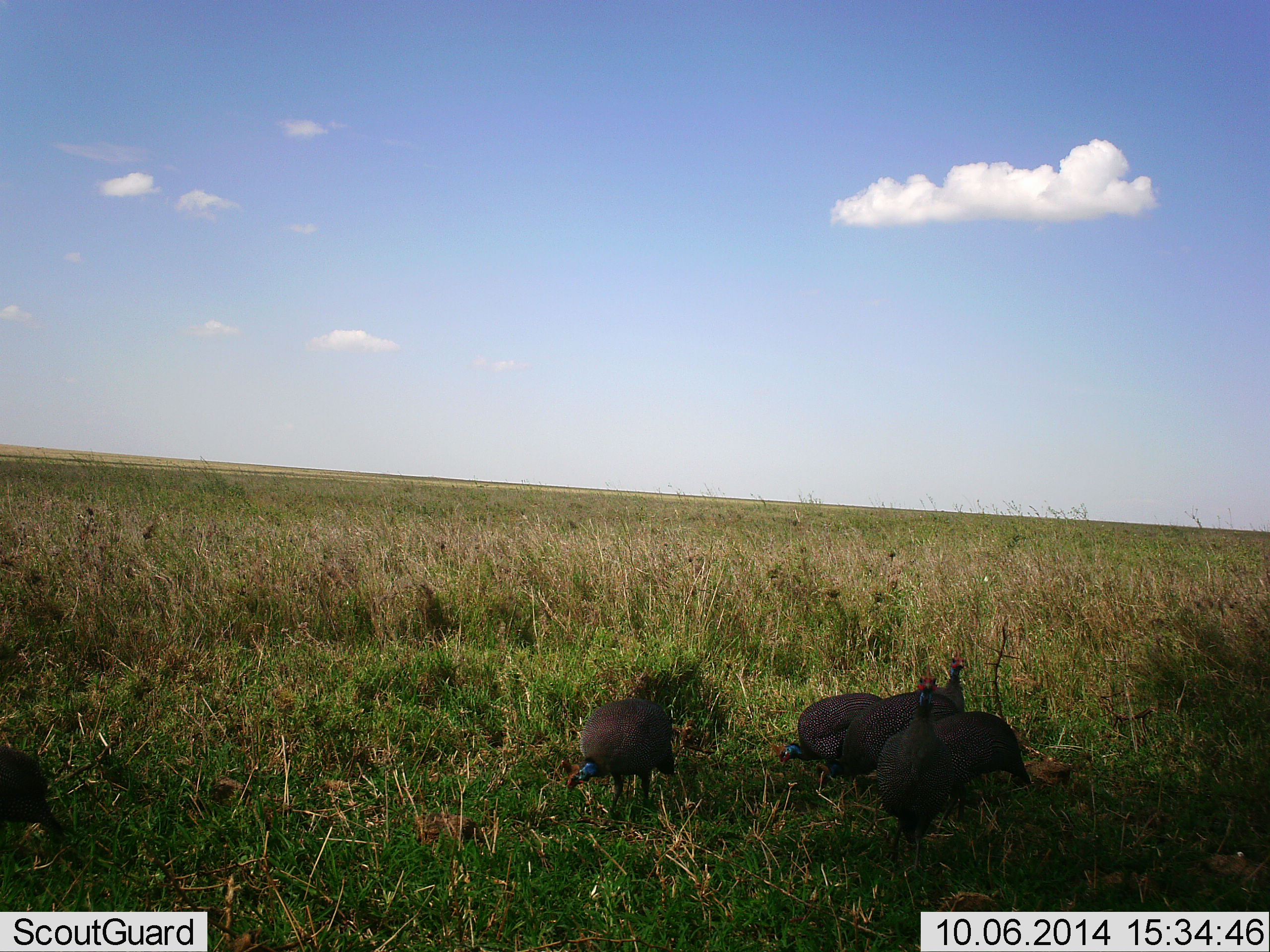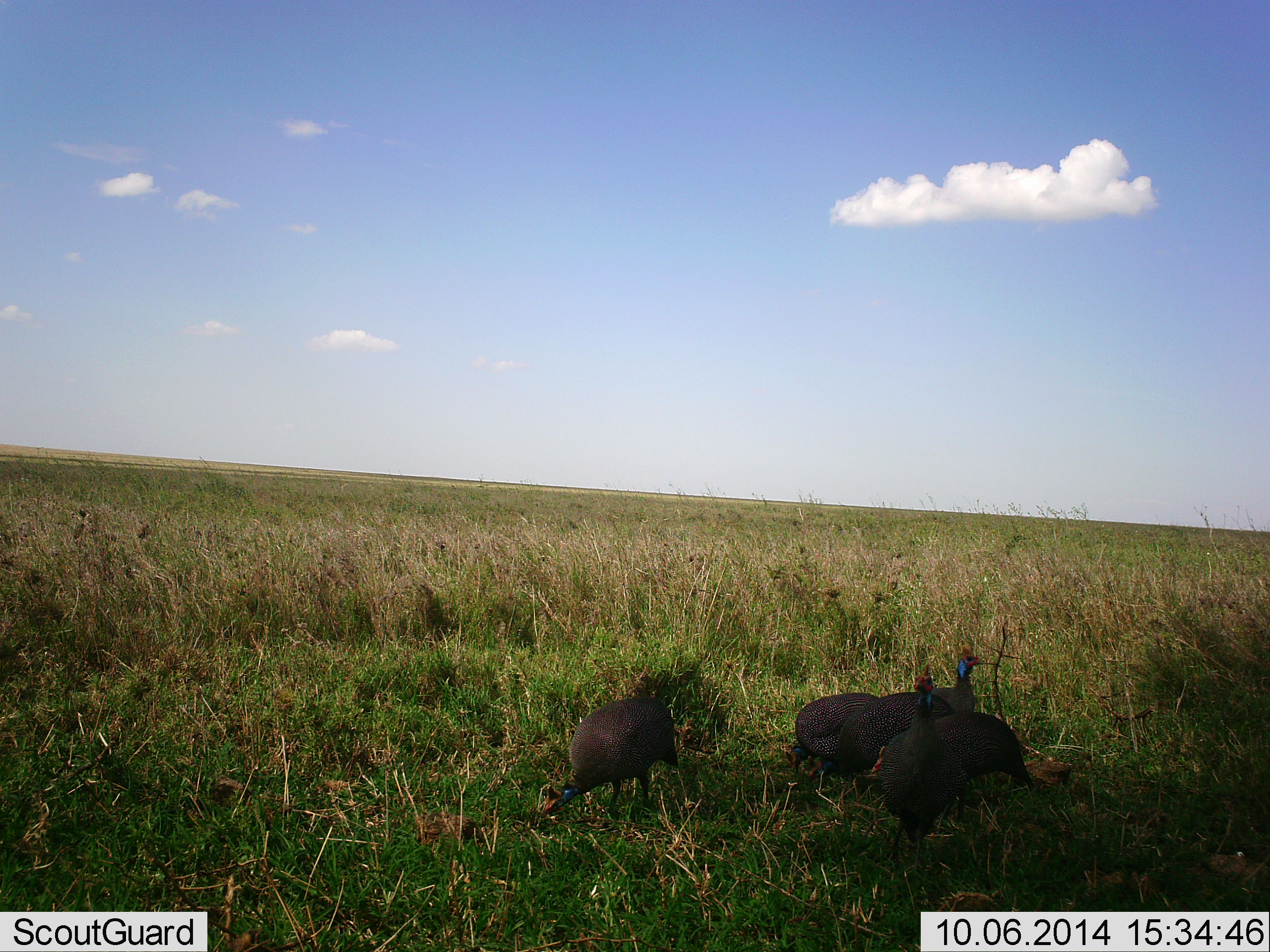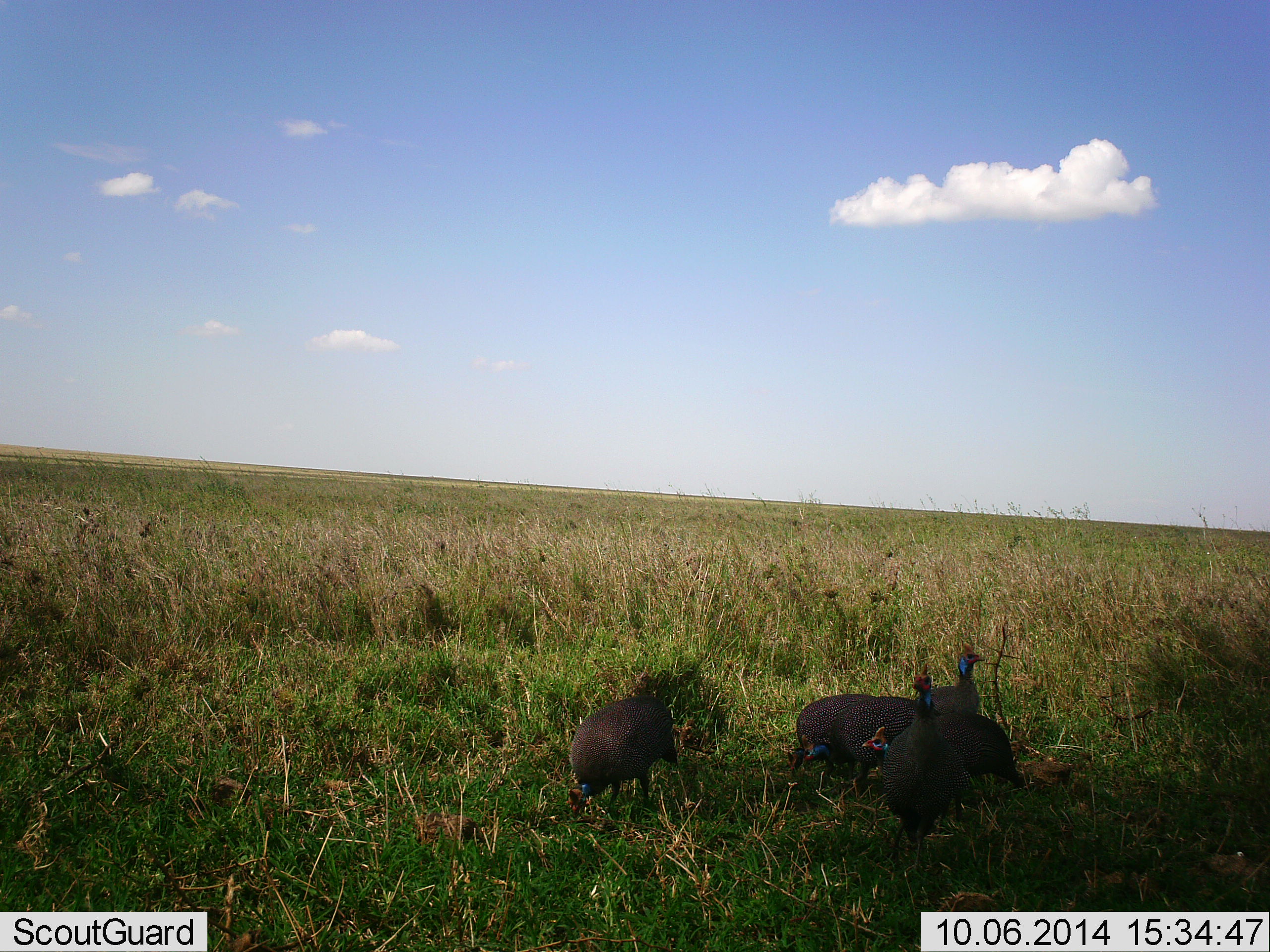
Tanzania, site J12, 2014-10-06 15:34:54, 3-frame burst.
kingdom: Animalia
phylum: Chordata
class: Aves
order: Galliformes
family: Numididae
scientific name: Numididae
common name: guinea fowl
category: guineafowl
Guineafowl (guinea fowl) (Numididae), count 6. Behavior (volunteer vote fractions): standing 60%, resting 10%, moving 10%, interacting 10%. Young present (vote fraction): 0%. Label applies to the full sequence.